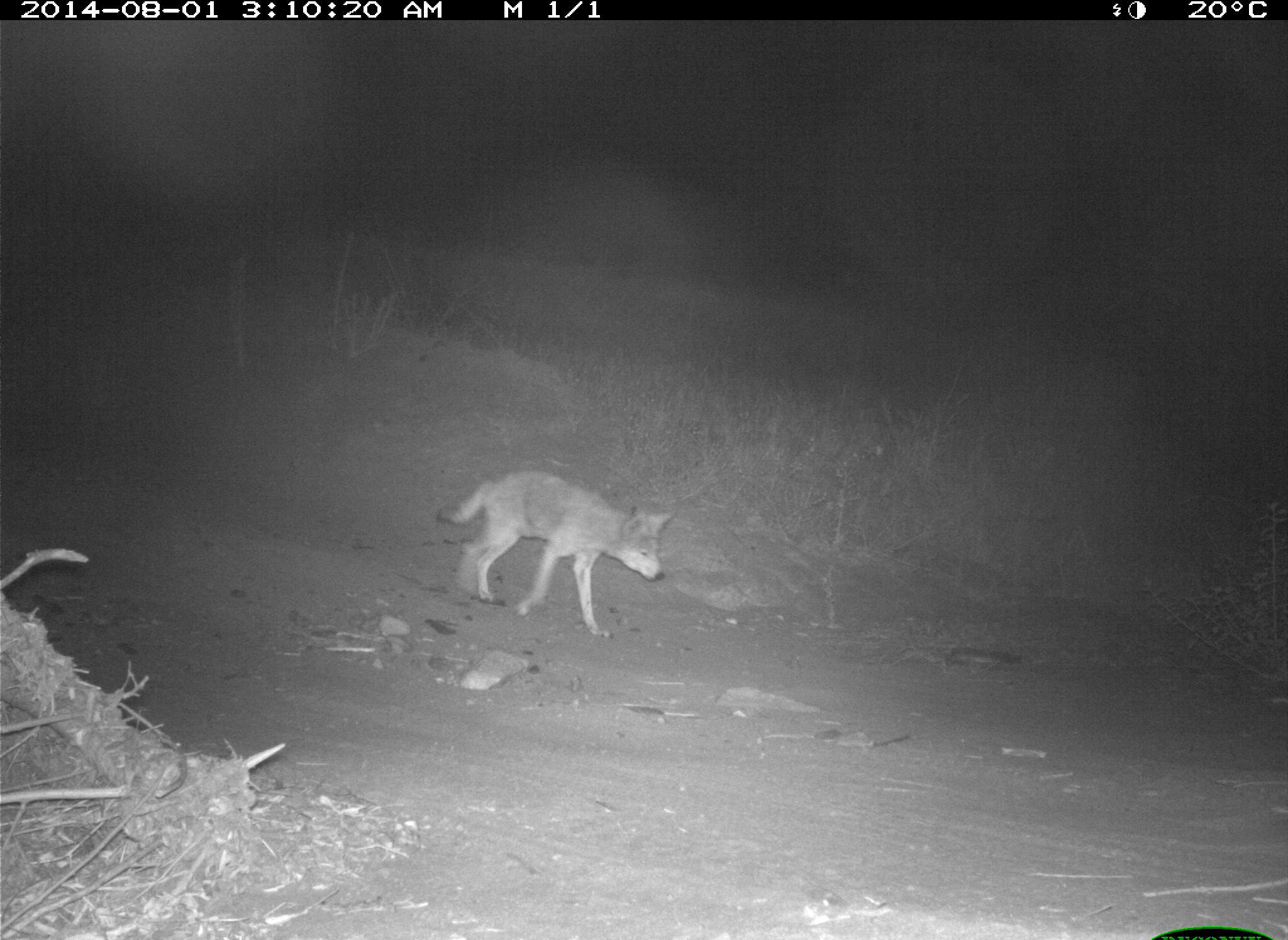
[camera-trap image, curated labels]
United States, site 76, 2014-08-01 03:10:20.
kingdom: Animalia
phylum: Chordata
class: Mammalia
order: Carnivora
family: Canidae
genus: Canis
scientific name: Canis latrans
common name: coyote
Coyote (Canis latrans).